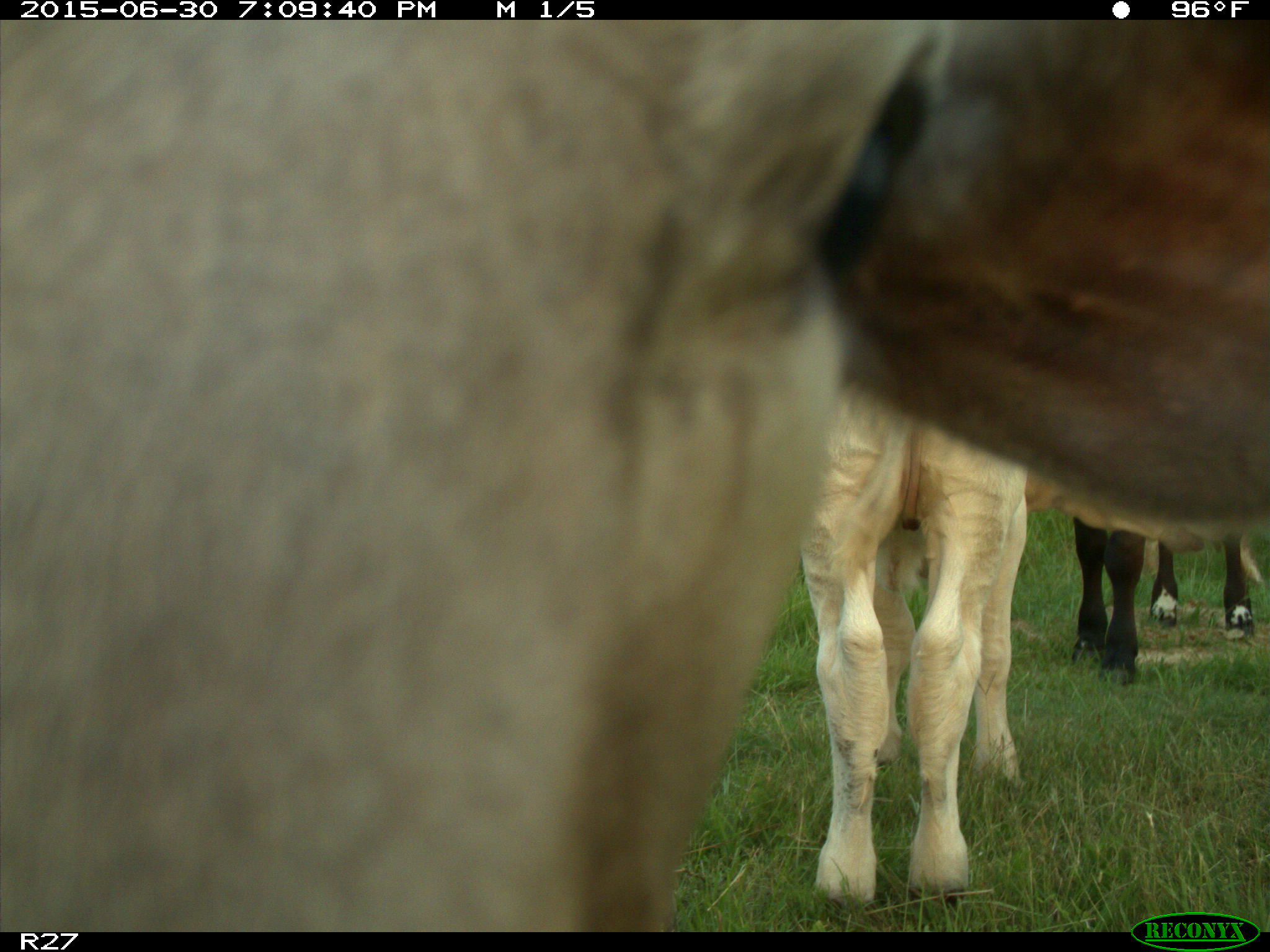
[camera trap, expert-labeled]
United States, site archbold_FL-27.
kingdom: Animalia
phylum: Chordata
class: Mammalia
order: Artiodactyla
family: Bovidae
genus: Bos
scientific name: Bos taurus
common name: domestic cow